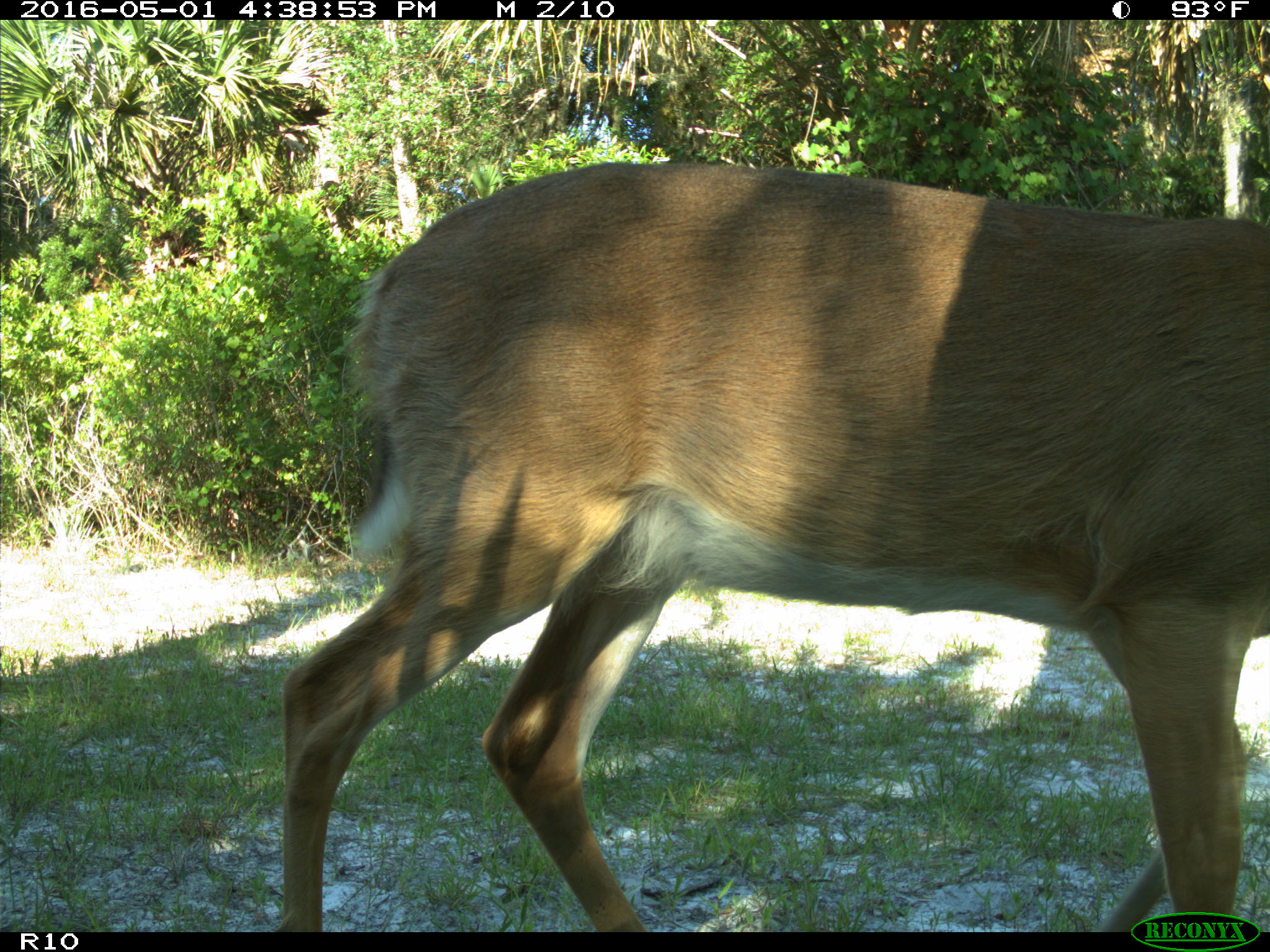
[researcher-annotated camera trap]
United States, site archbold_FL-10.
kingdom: Animalia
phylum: Chordata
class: Mammalia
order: Artiodactyla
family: Cervidae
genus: Odocoileus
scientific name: Odocoileus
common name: deer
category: unidentified deer